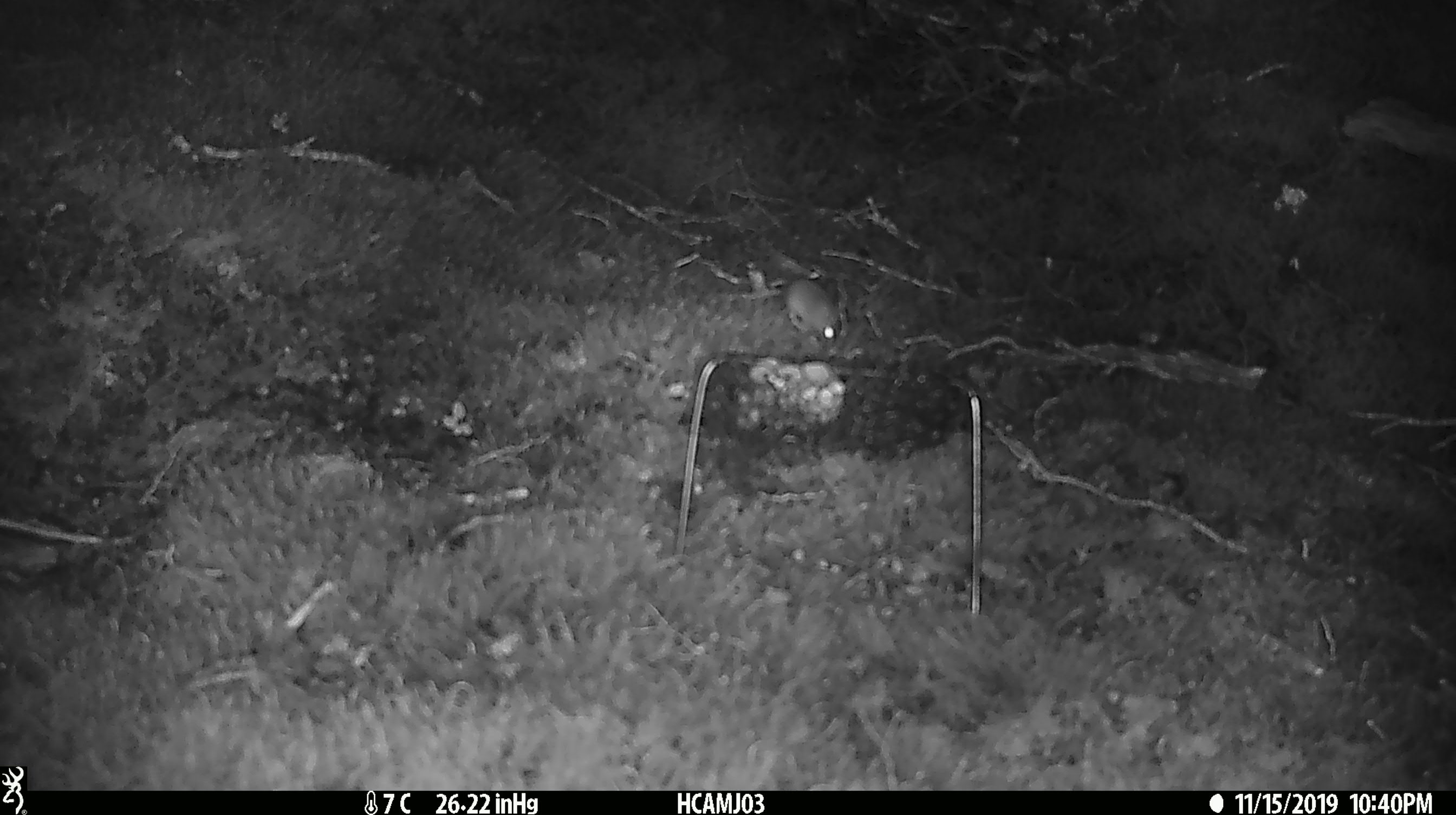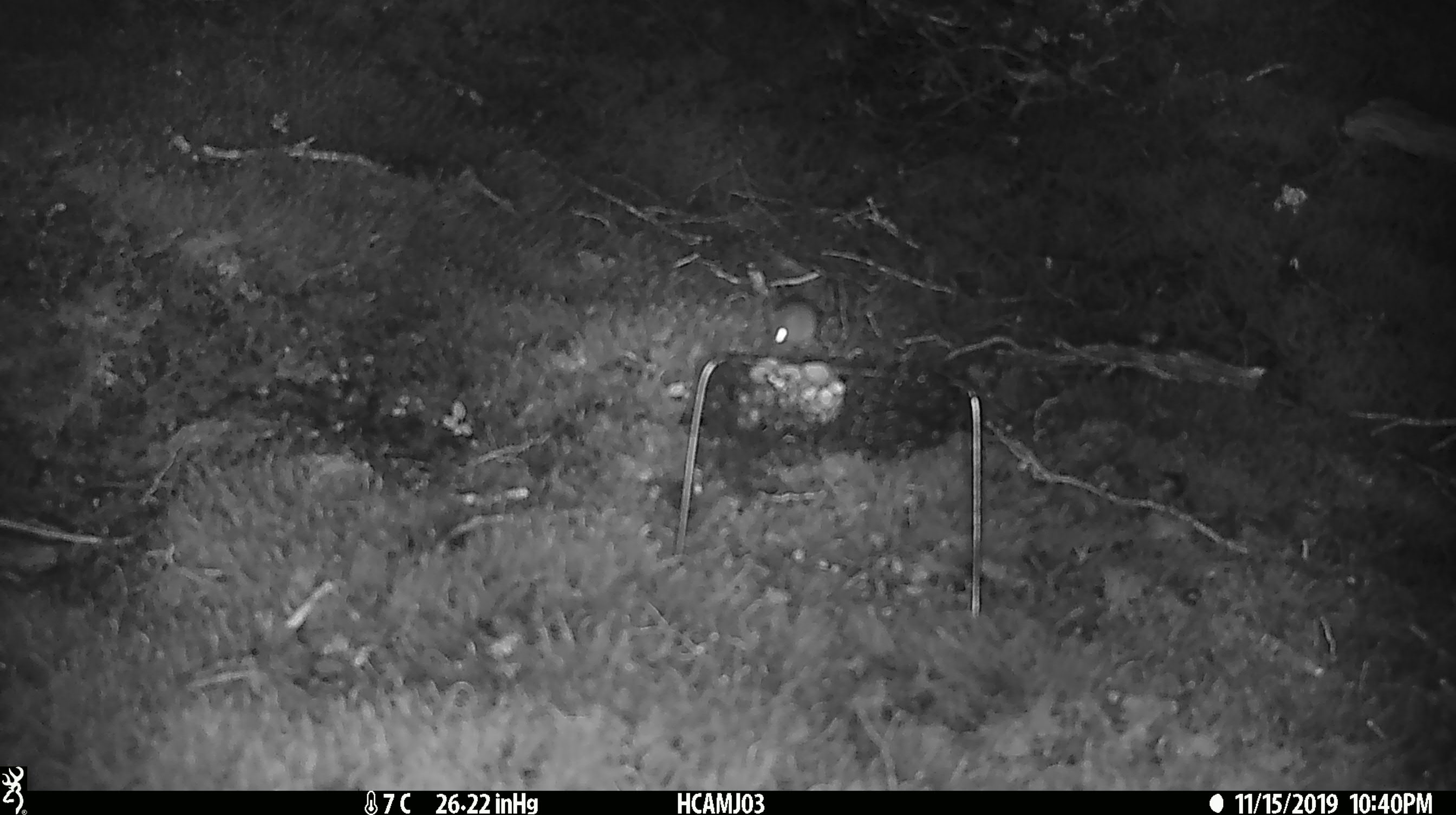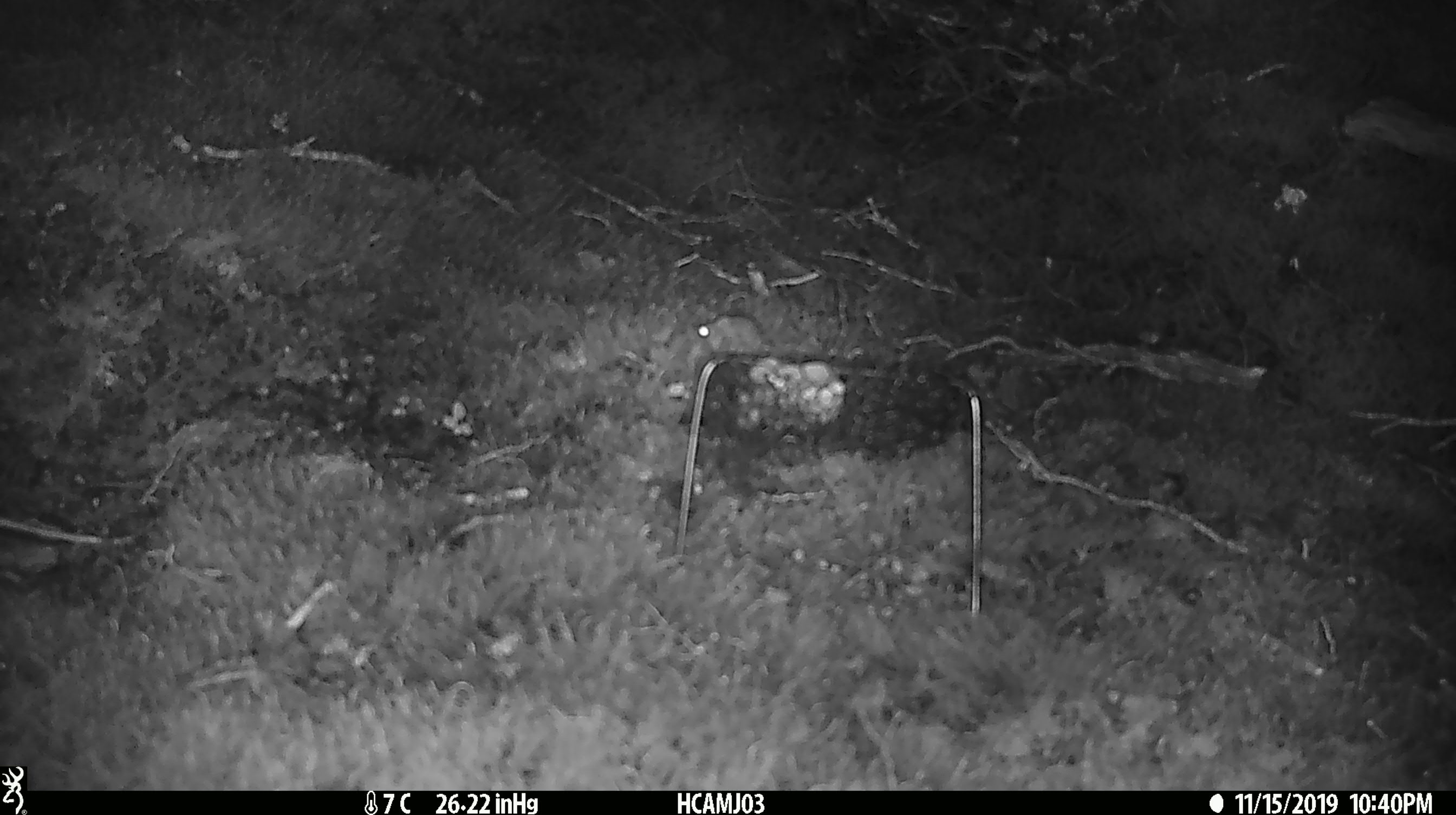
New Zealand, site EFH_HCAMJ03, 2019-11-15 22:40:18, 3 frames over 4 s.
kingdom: Animalia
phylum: Chordata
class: Mammalia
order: Rodentia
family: Muridae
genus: Mus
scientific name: Mus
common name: mouse